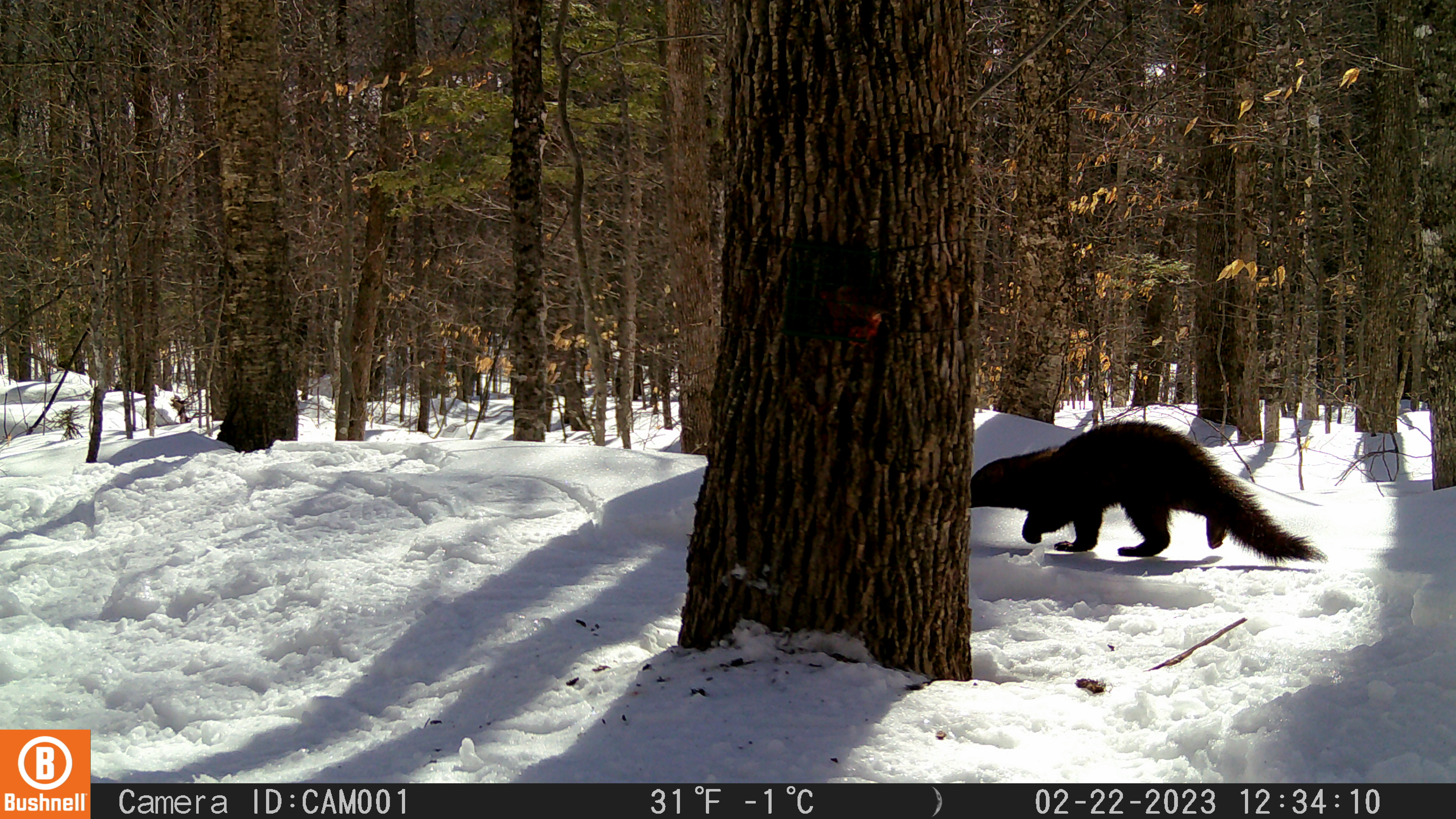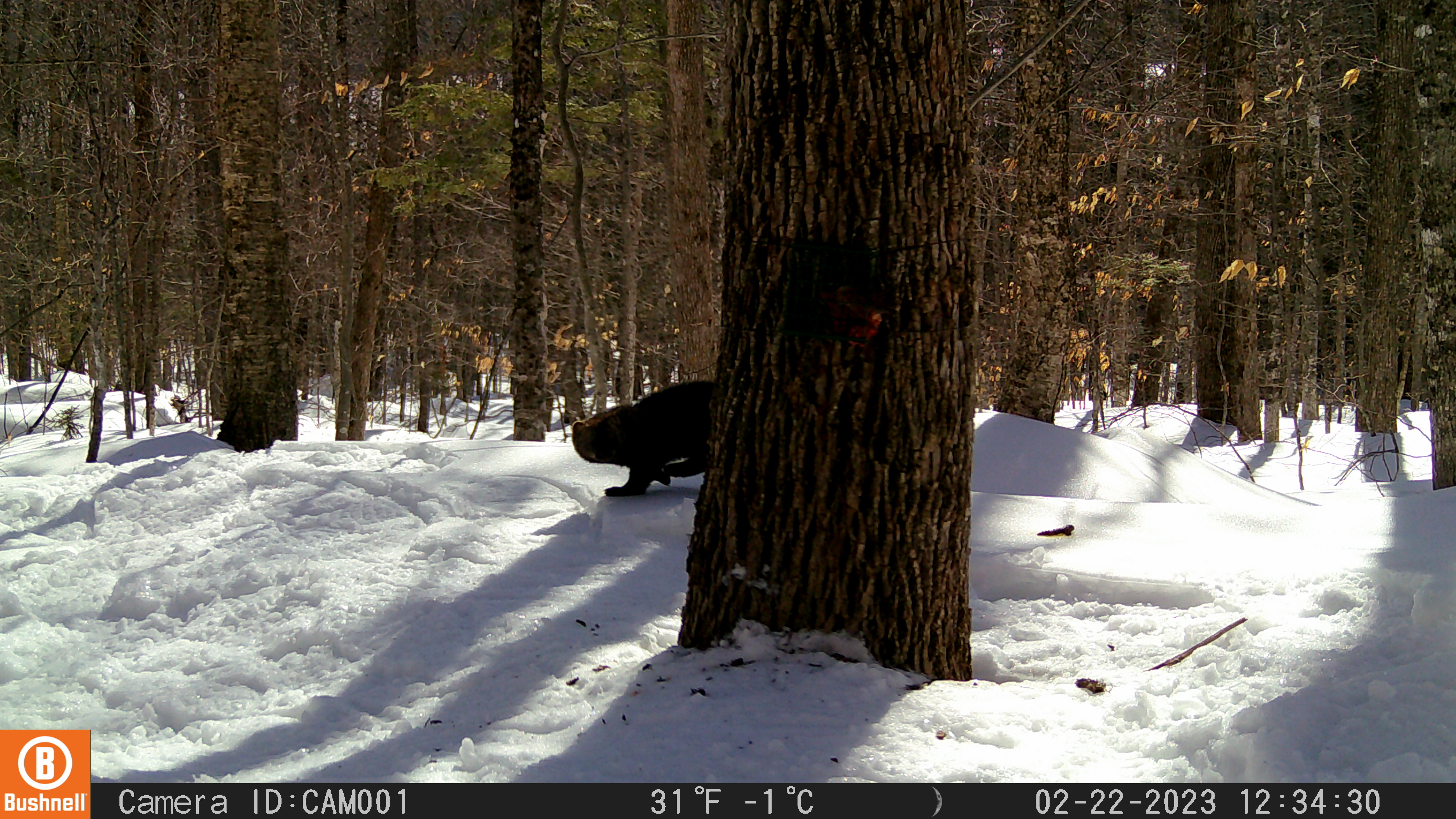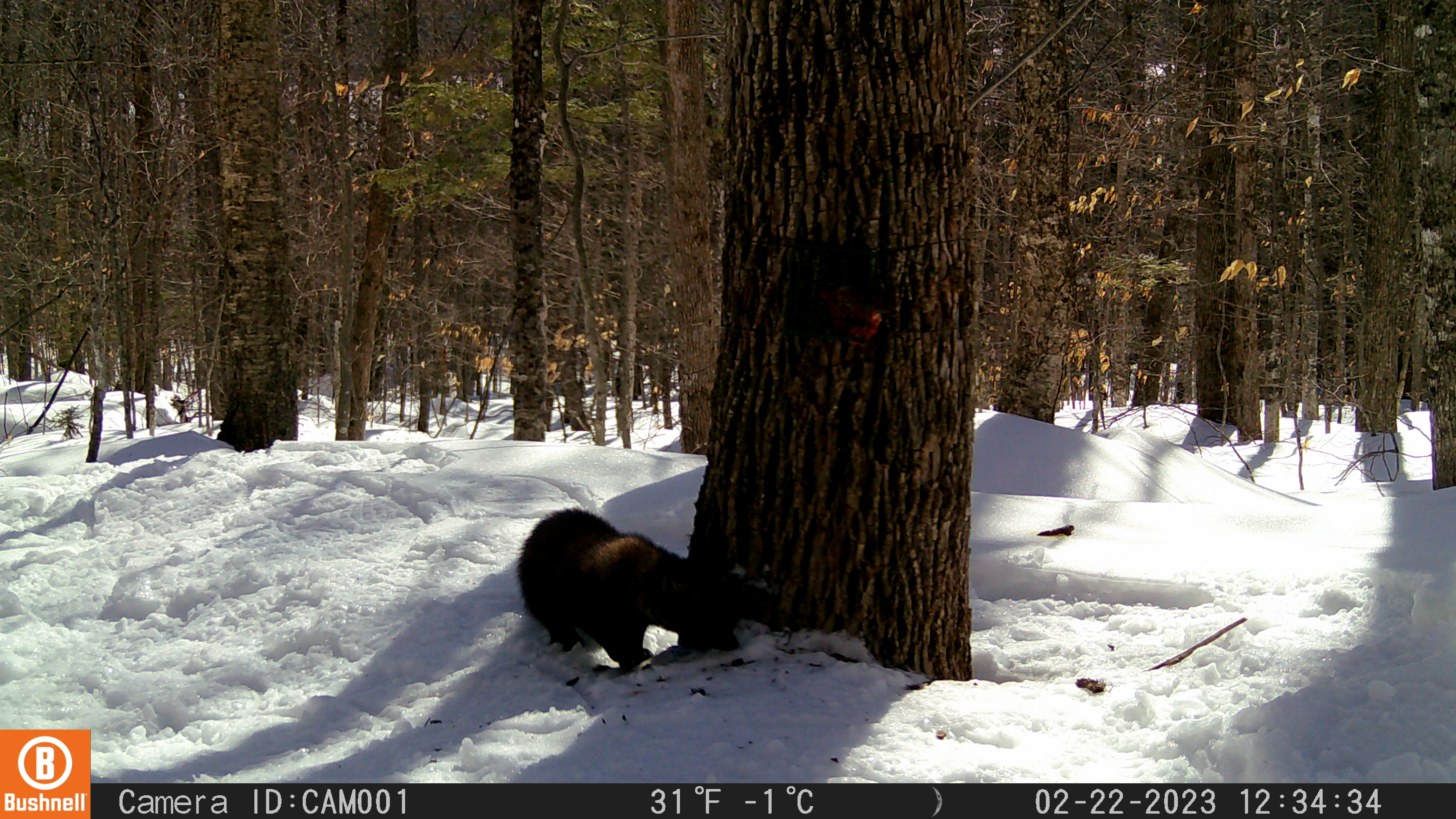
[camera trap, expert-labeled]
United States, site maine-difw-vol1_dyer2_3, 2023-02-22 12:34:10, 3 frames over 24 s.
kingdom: Animalia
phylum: Chordata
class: Mammalia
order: Carnivora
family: Mustelidae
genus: Pekania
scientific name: Pekania pennanti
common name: fisher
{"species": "fisher (Pekania pennanti)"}